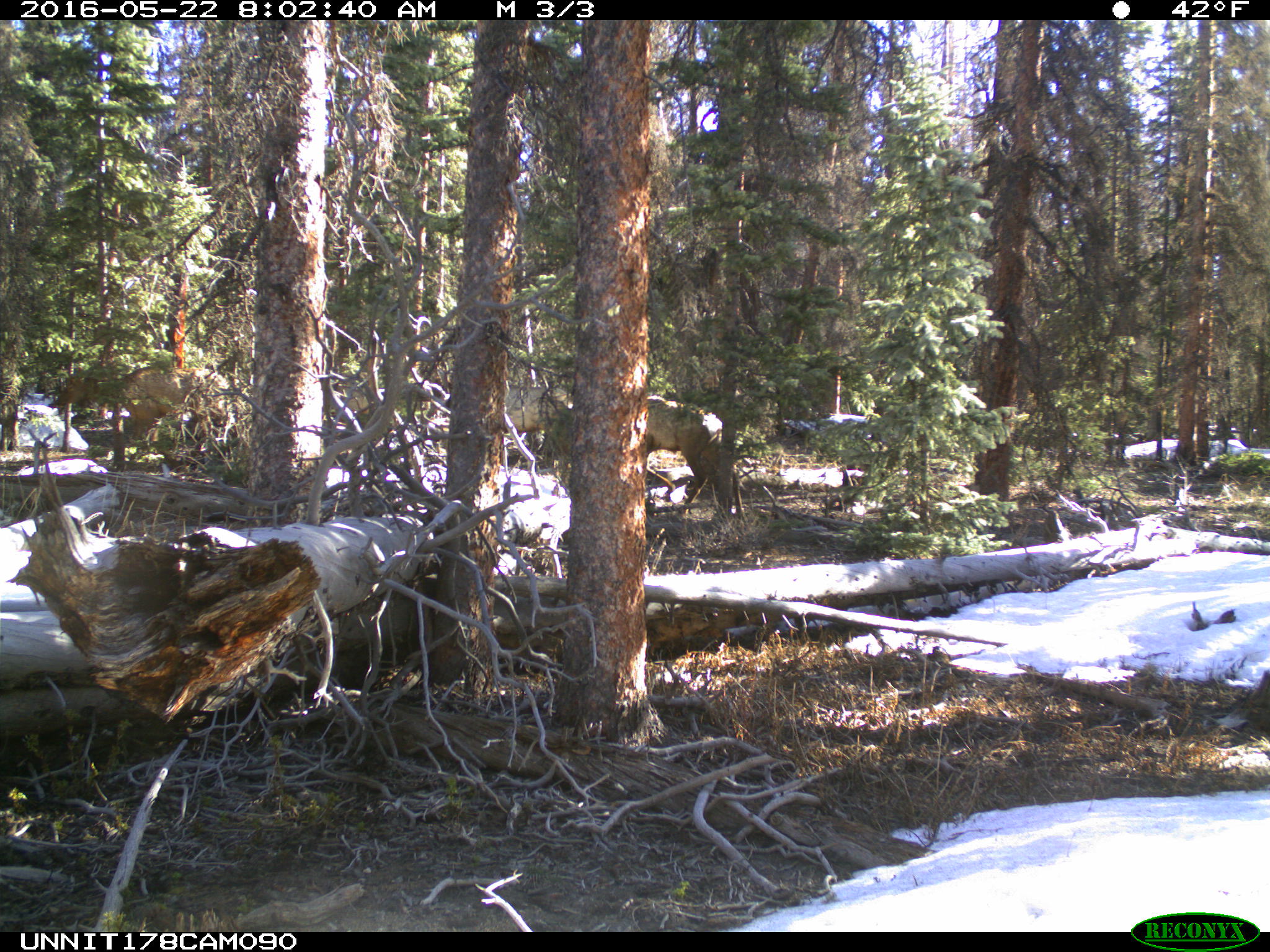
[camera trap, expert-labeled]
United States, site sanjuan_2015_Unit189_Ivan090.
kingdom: Animalia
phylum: Chordata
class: Mammalia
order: Artiodactyla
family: Cervidae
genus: Cervus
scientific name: Cervus elaphus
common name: red deer